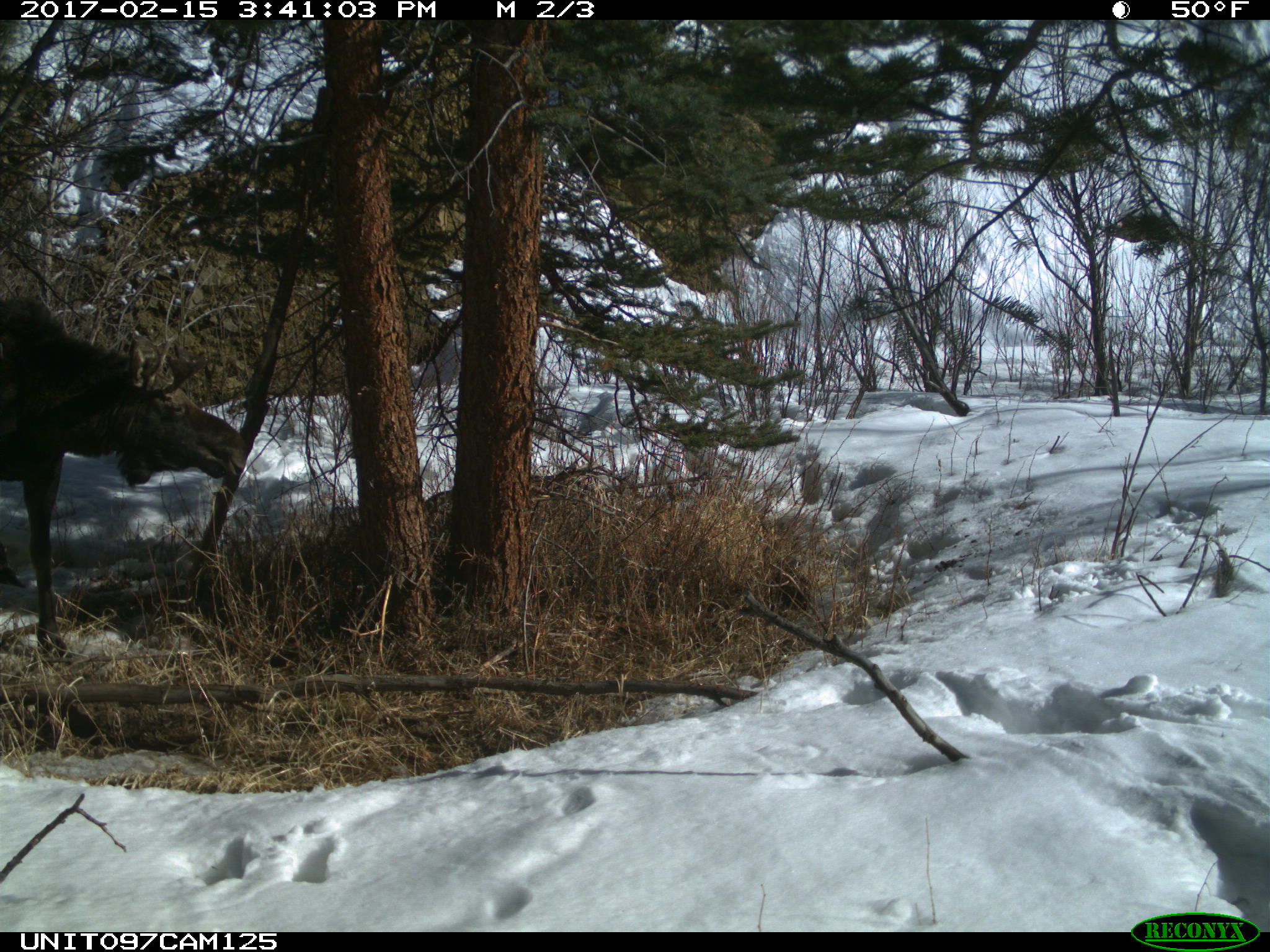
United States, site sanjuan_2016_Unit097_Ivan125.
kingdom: Animalia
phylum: Chordata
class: Mammalia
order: Artiodactyla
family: Cervidae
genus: Alces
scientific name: Alces alces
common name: moose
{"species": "Alces alces (moose)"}